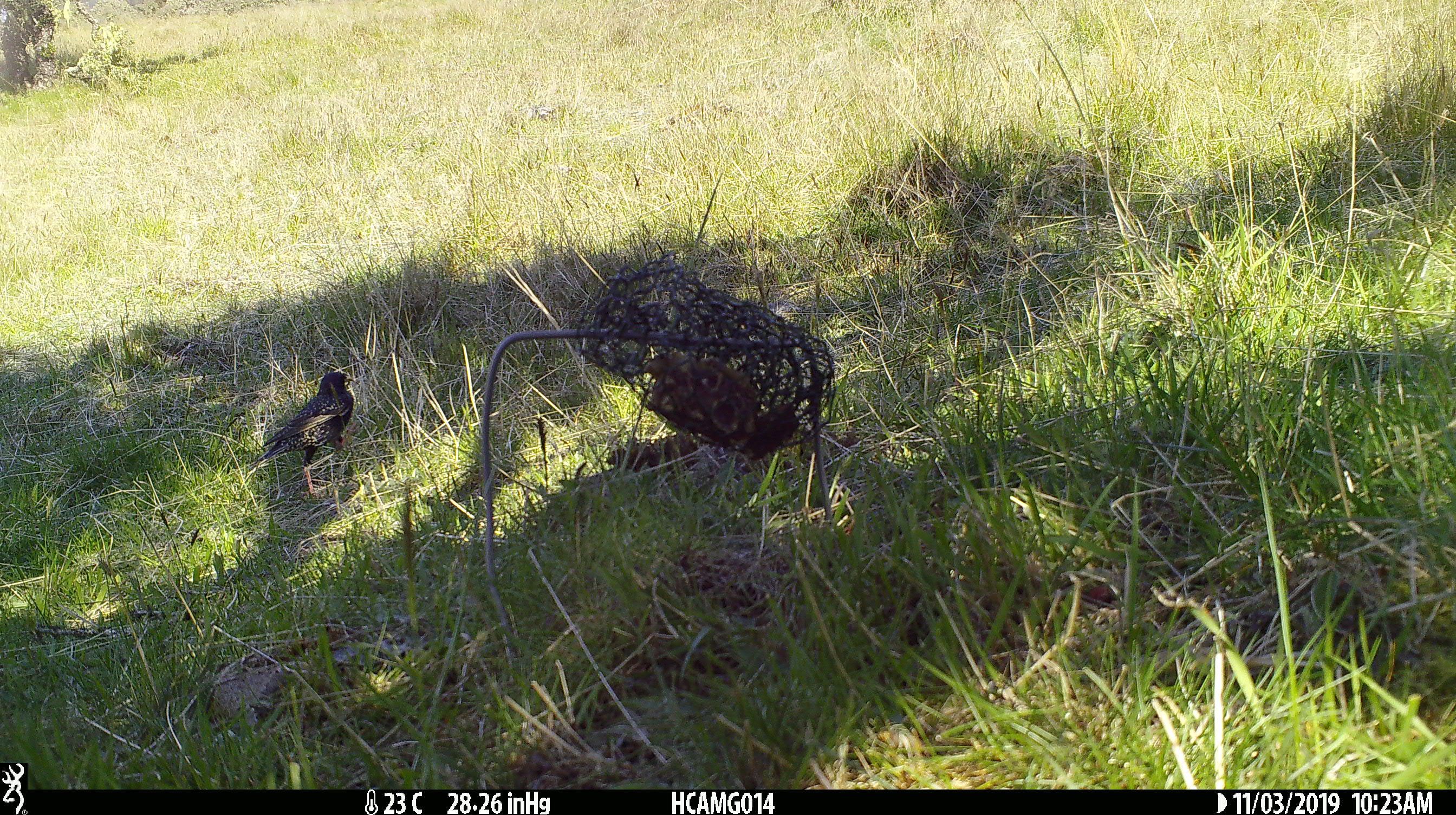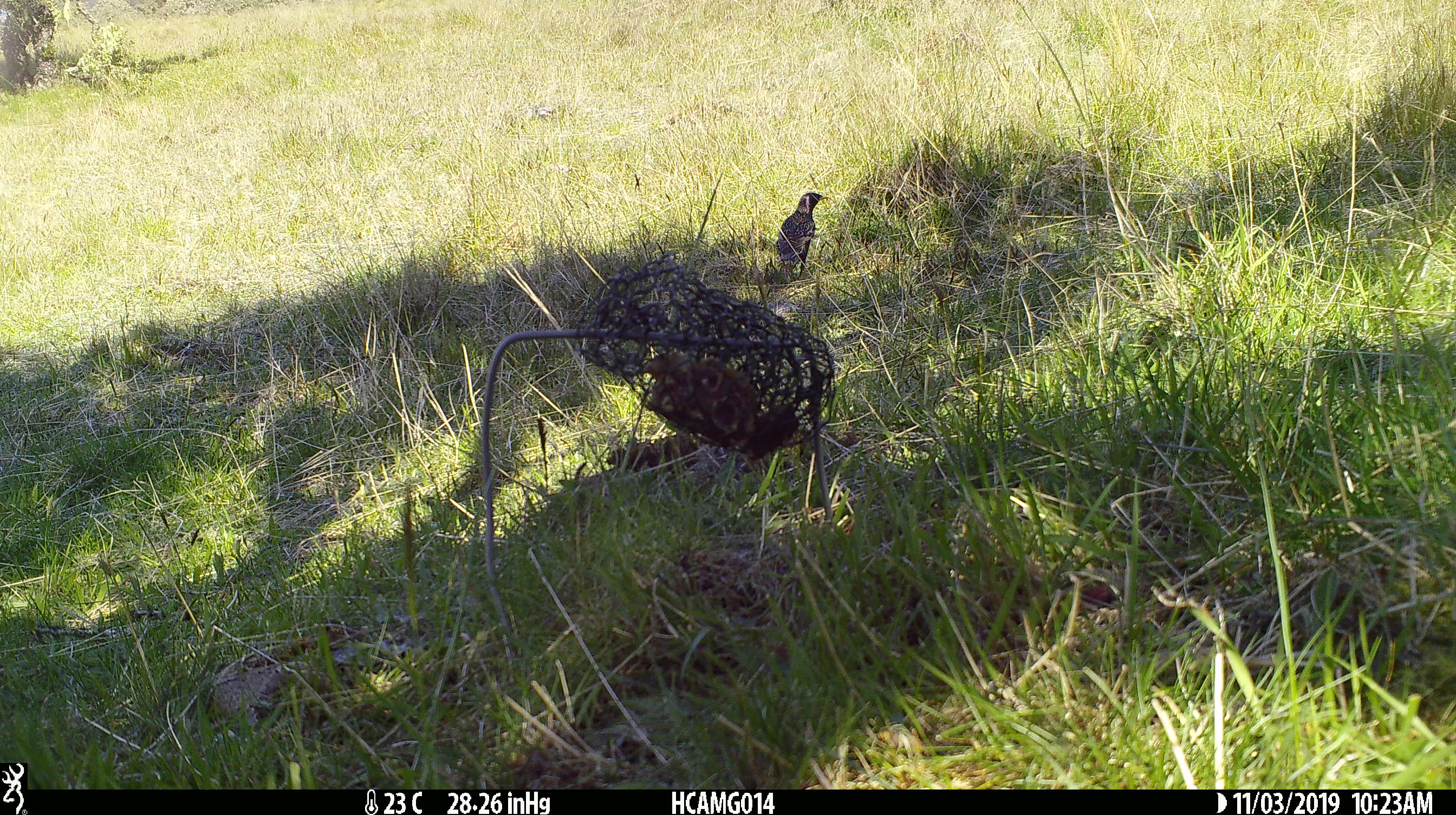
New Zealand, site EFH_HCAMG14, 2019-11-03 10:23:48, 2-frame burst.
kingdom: Animalia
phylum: Chordata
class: Aves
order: Passeriformes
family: Sturnidae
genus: Sturnus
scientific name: Sturnus vulgaris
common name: european starling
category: starling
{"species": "starling (european starling) (Sturnus vulgaris)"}